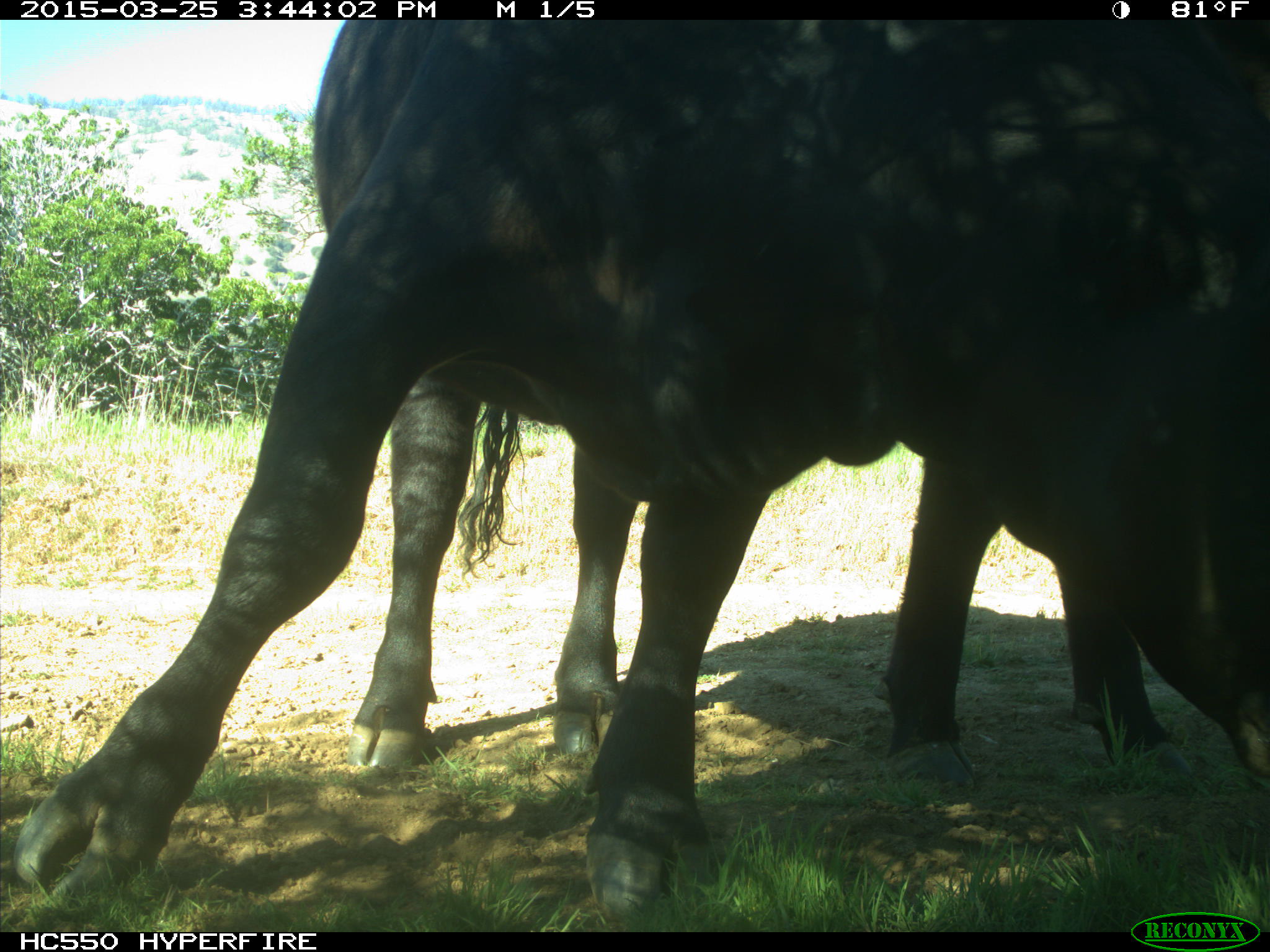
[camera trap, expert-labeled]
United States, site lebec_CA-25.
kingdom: Animalia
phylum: Chordata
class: Mammalia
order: Artiodactyla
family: Bovidae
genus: Bos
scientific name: Bos taurus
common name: domestic cow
Bos taurus (domestic cow).